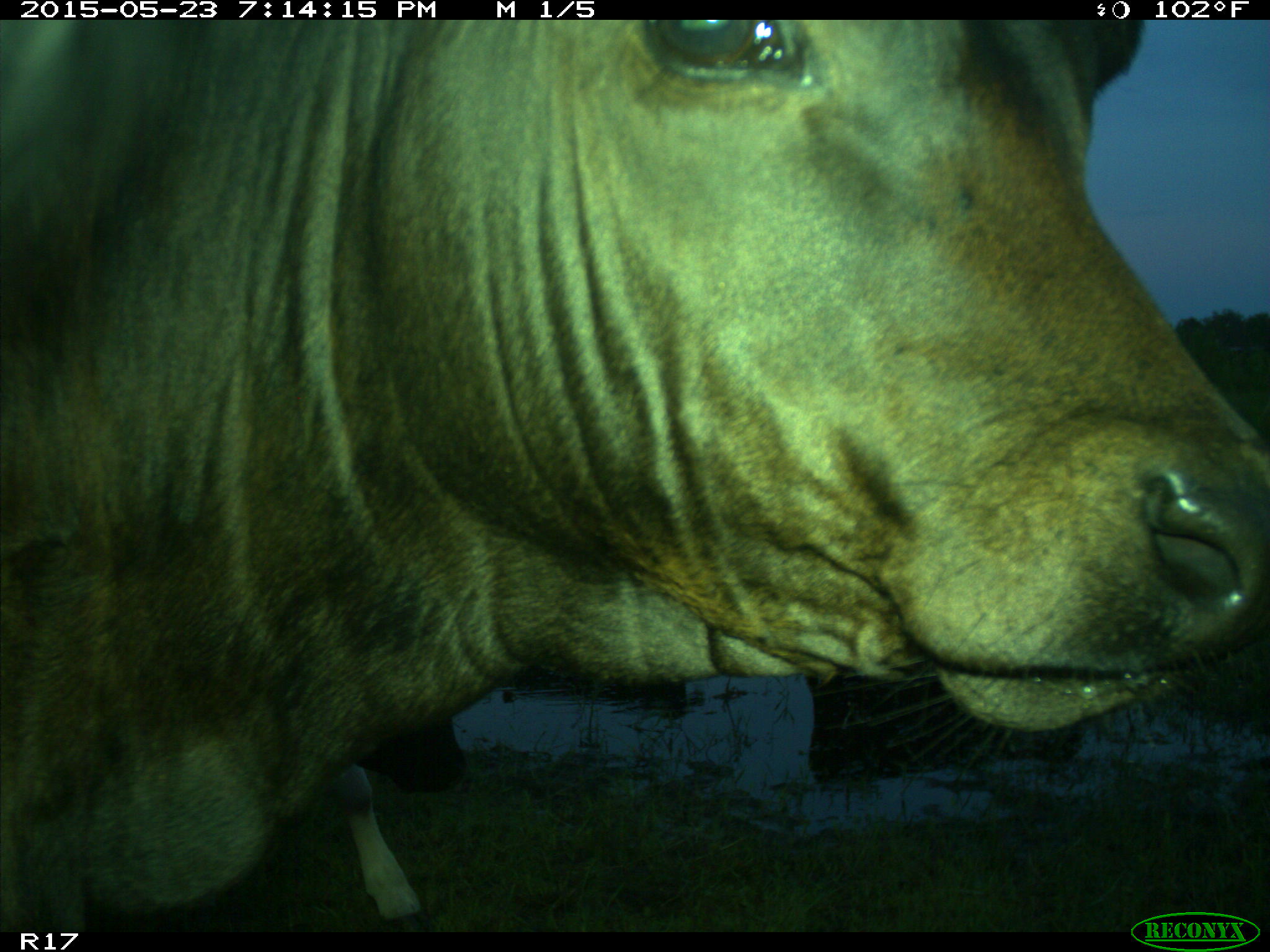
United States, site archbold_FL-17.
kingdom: Animalia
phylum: Chordata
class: Mammalia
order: Artiodactyla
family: Bovidae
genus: Bos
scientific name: Bos taurus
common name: domestic cow